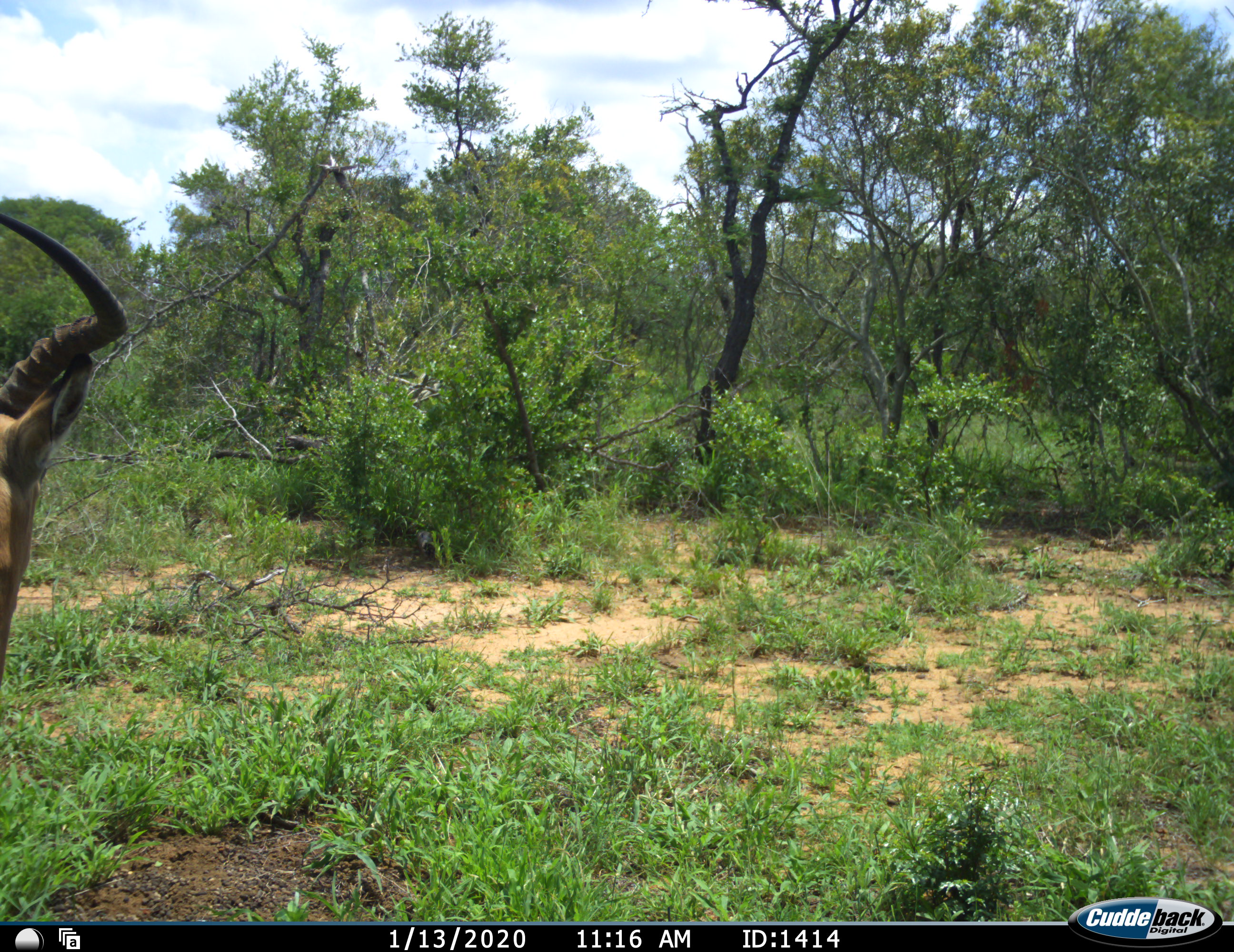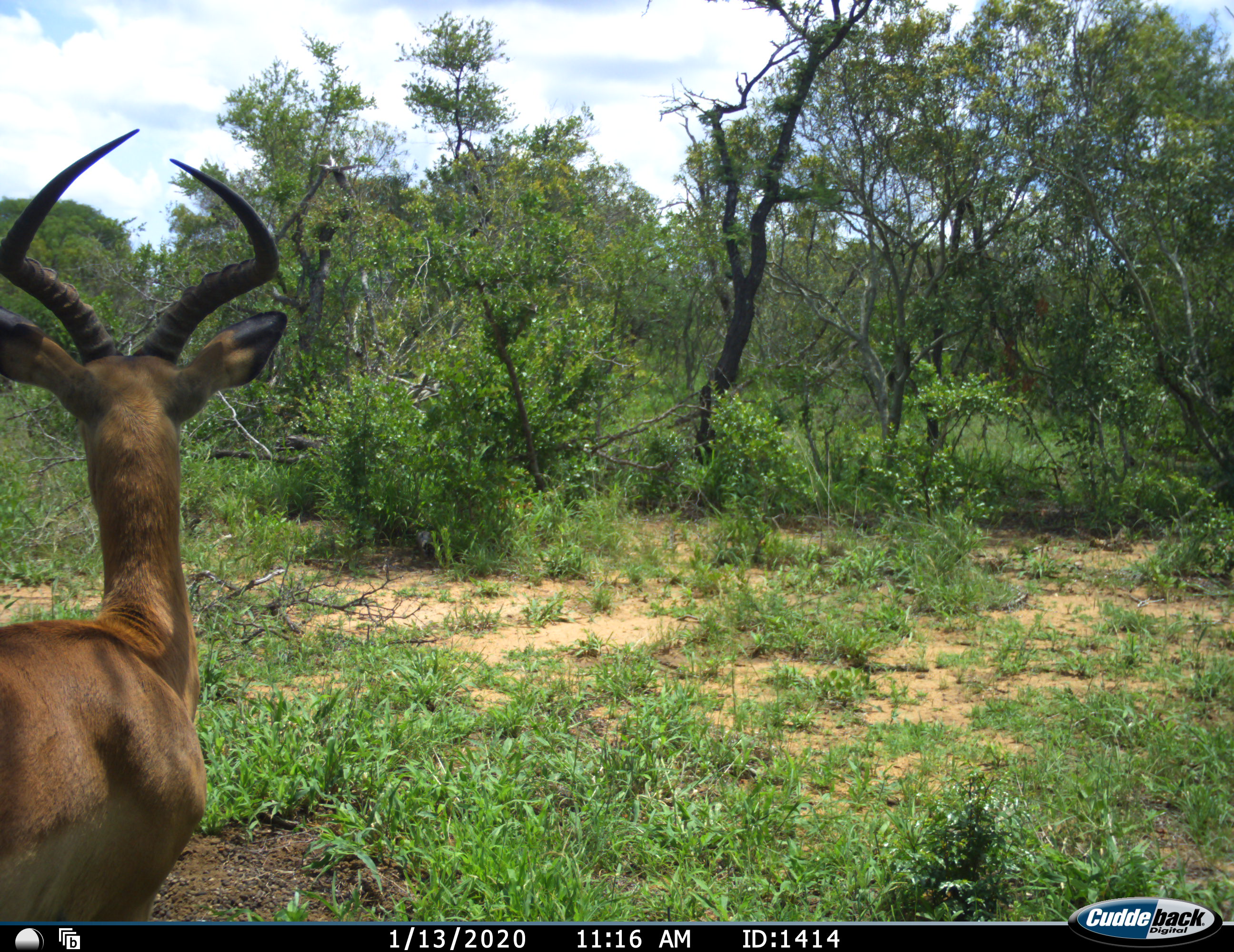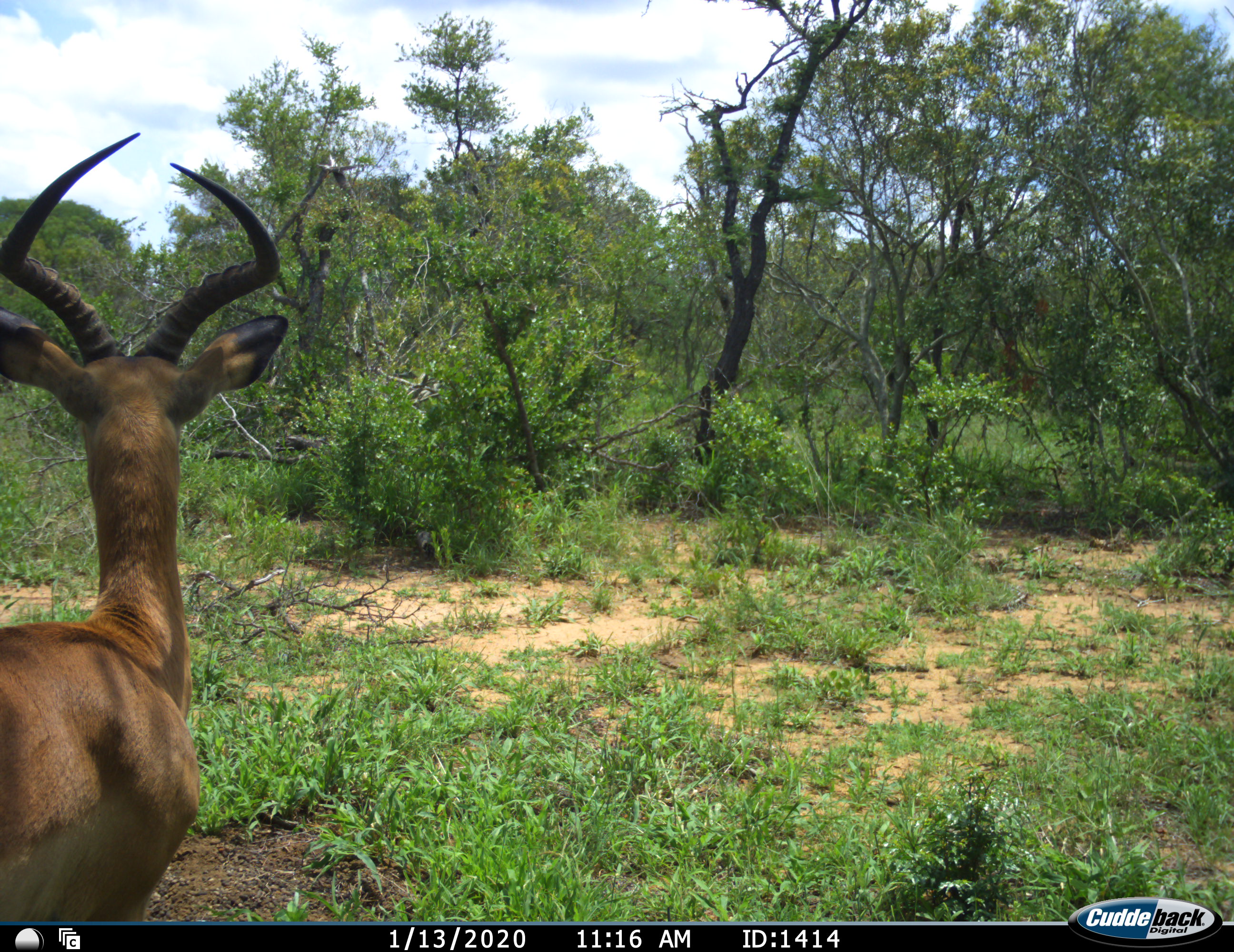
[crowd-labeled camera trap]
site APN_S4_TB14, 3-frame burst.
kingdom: Animalia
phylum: Chordata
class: Mammalia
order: Artiodactyla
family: Bovidae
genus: Aepyceros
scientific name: Aepyceros melampus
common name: impala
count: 1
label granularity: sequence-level